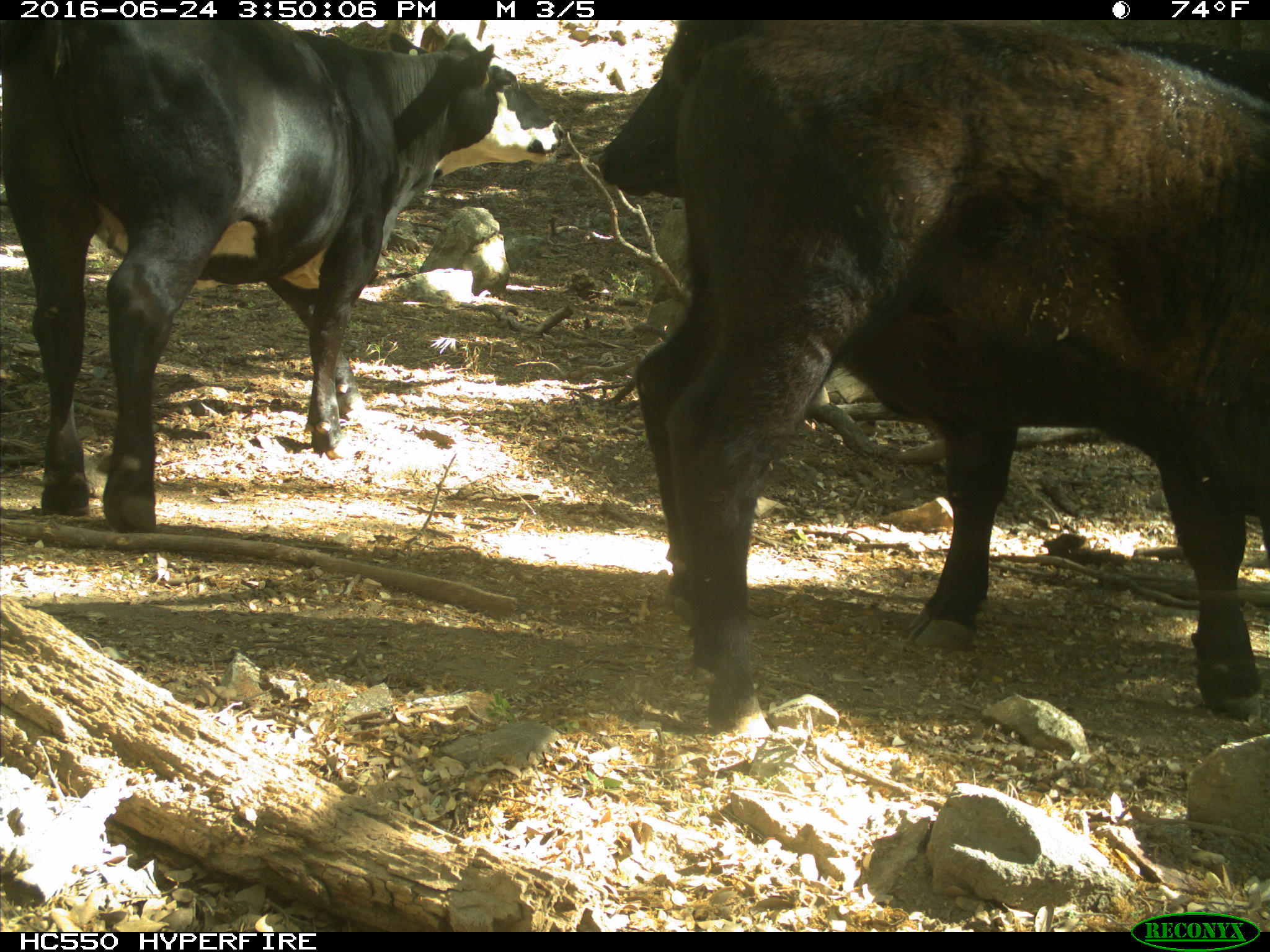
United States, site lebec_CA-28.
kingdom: Animalia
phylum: Chordata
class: Mammalia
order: Artiodactyla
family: Bovidae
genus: Bos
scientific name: Bos taurus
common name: domestic cow